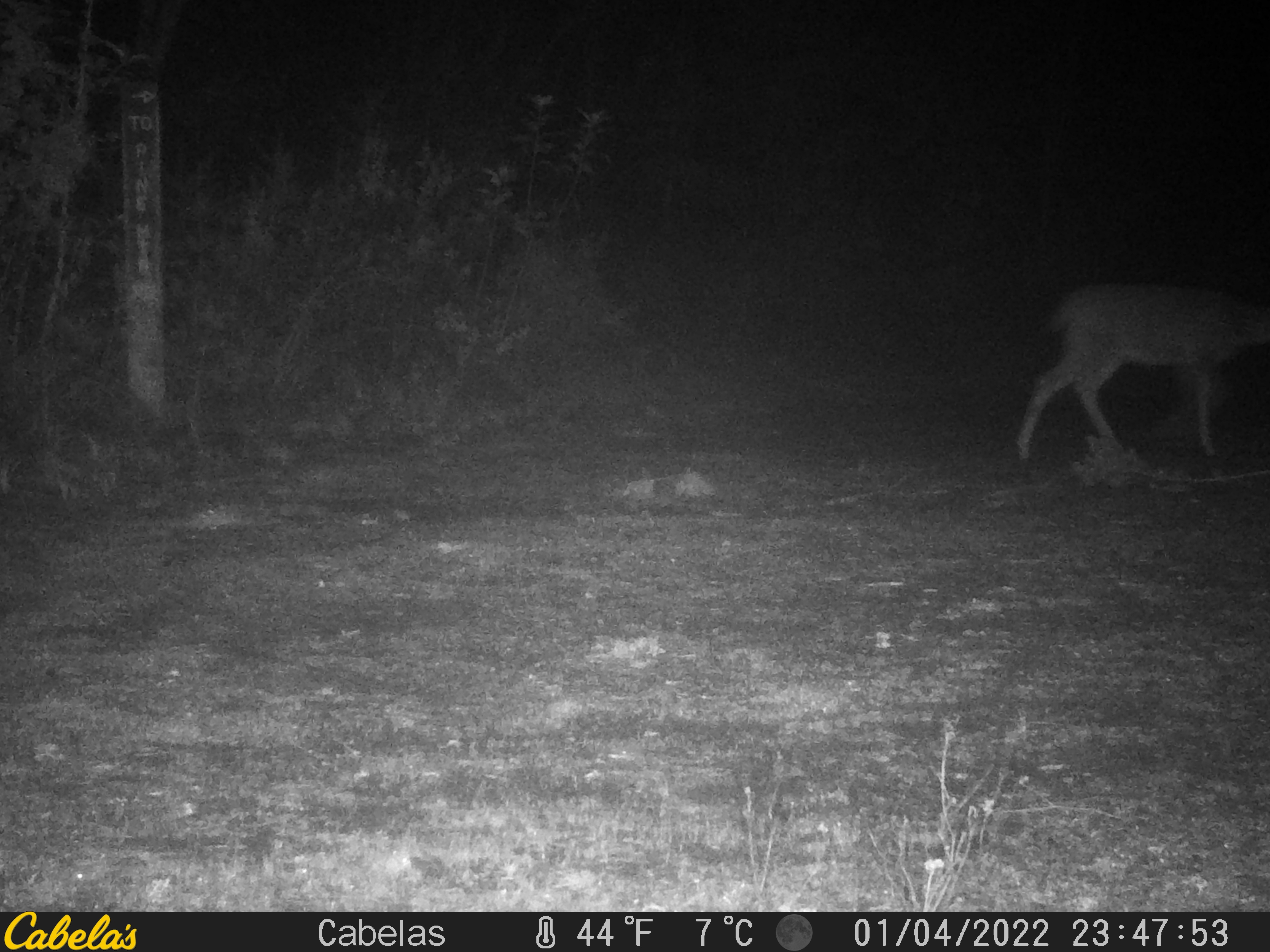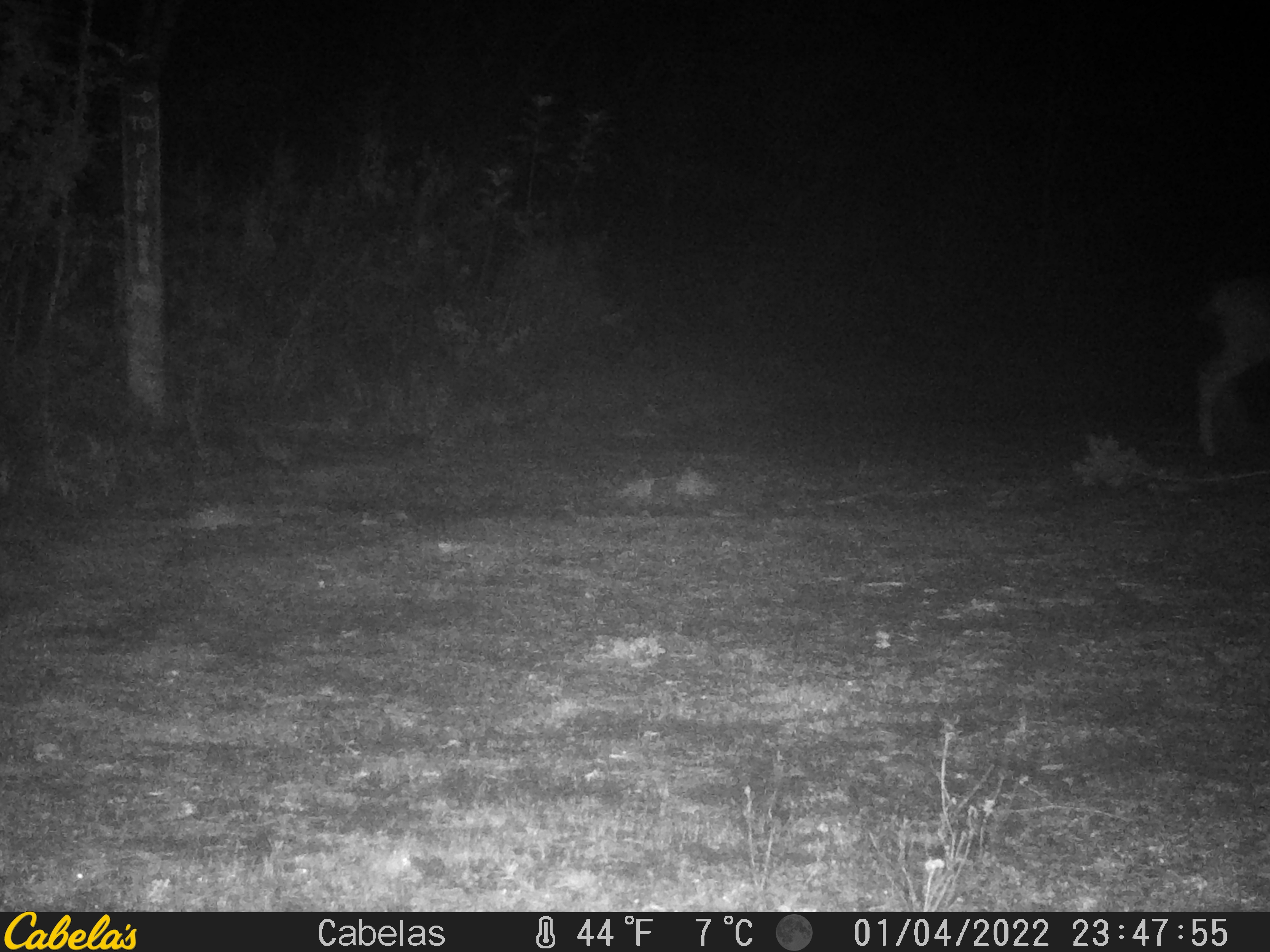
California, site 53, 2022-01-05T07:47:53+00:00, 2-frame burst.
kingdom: Animalia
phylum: Chordata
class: Mammalia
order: Artiodactyla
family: Cervidae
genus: Odocoileus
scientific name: Odocoileus hemionus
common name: mule deer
Mule deer (Odocoileus hemionus).